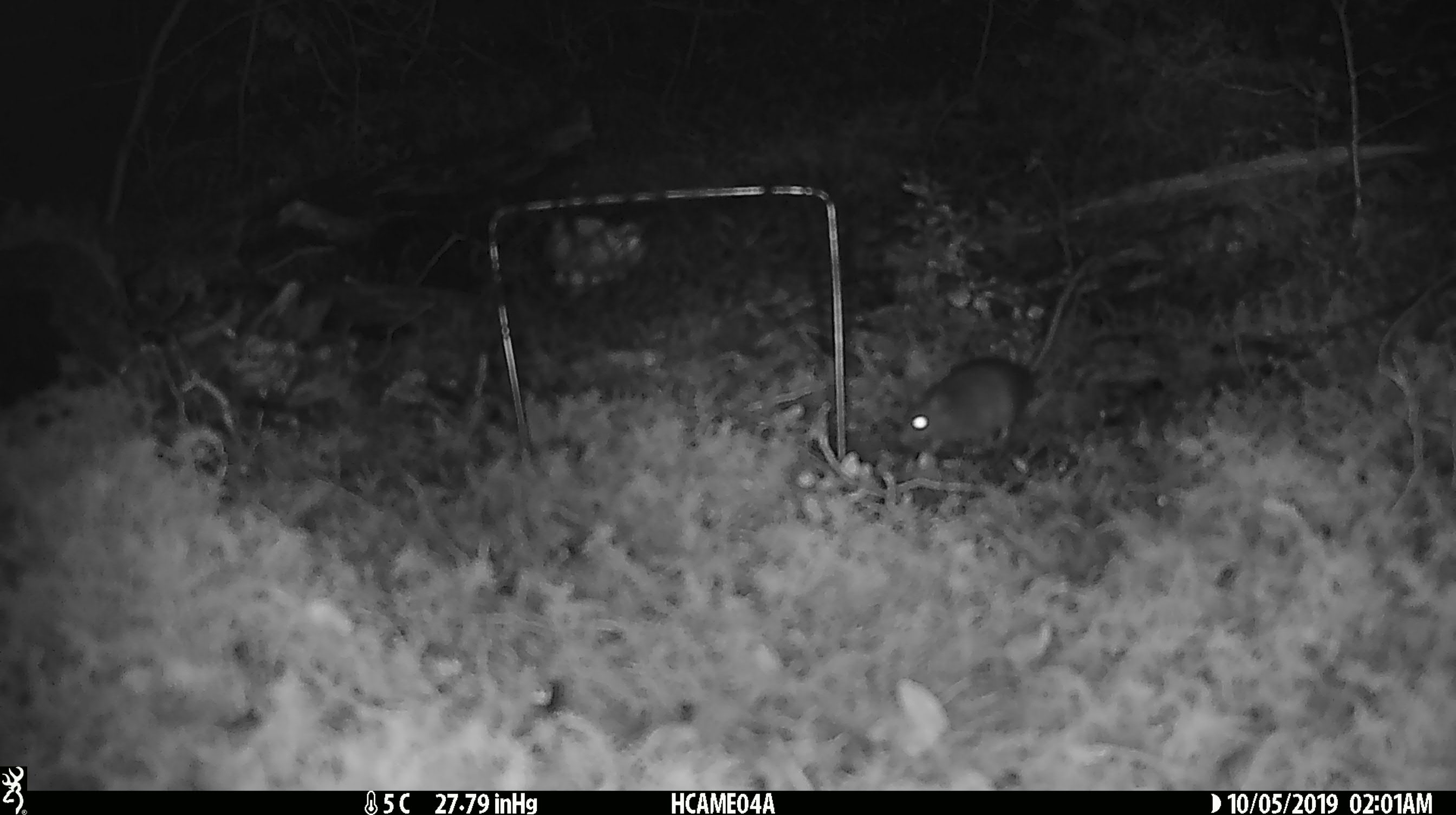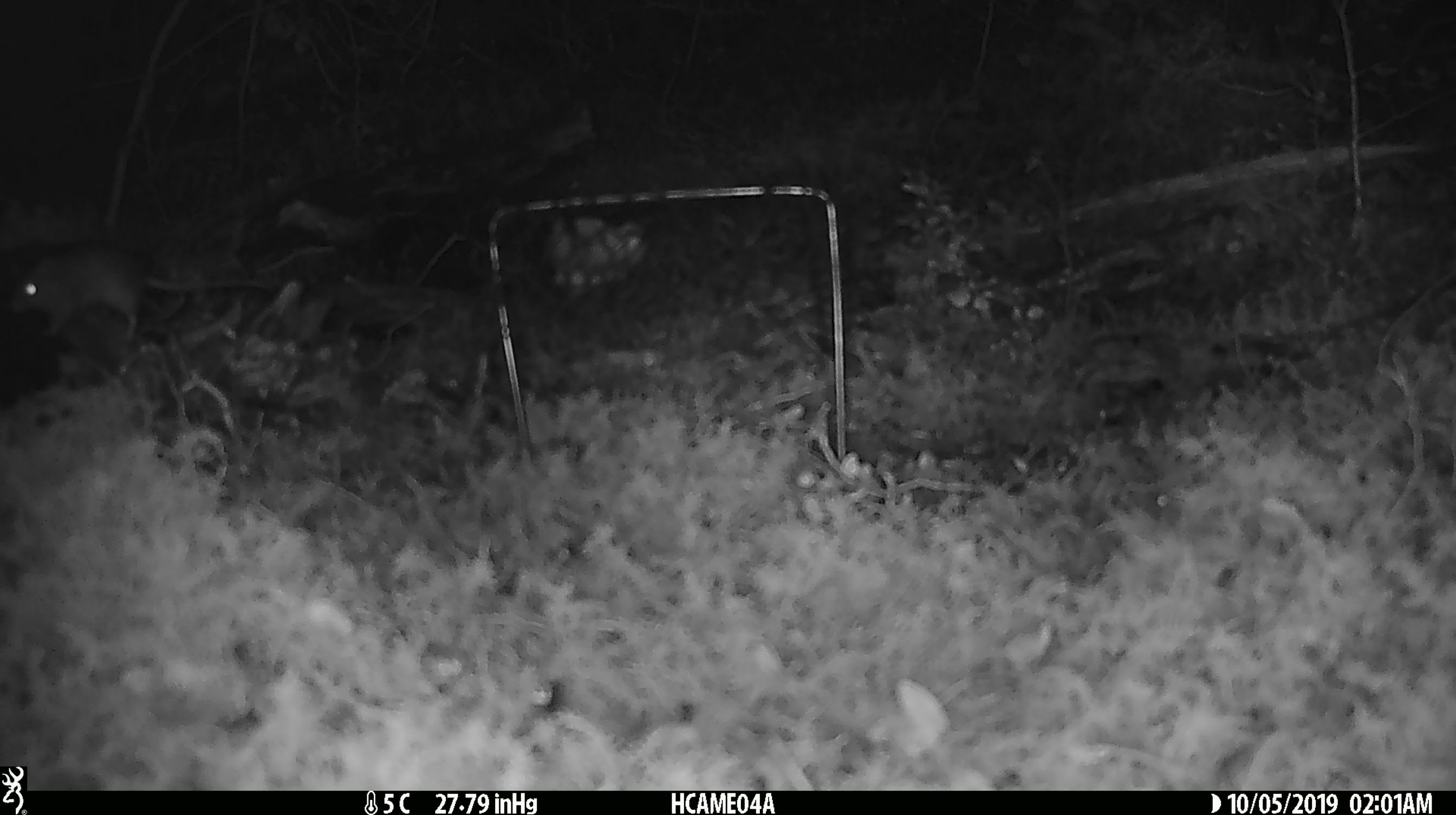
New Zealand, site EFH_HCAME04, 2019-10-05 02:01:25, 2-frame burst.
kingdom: Animalia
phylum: Chordata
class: Mammalia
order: Rodentia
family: Muridae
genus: Mus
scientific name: Mus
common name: mouse